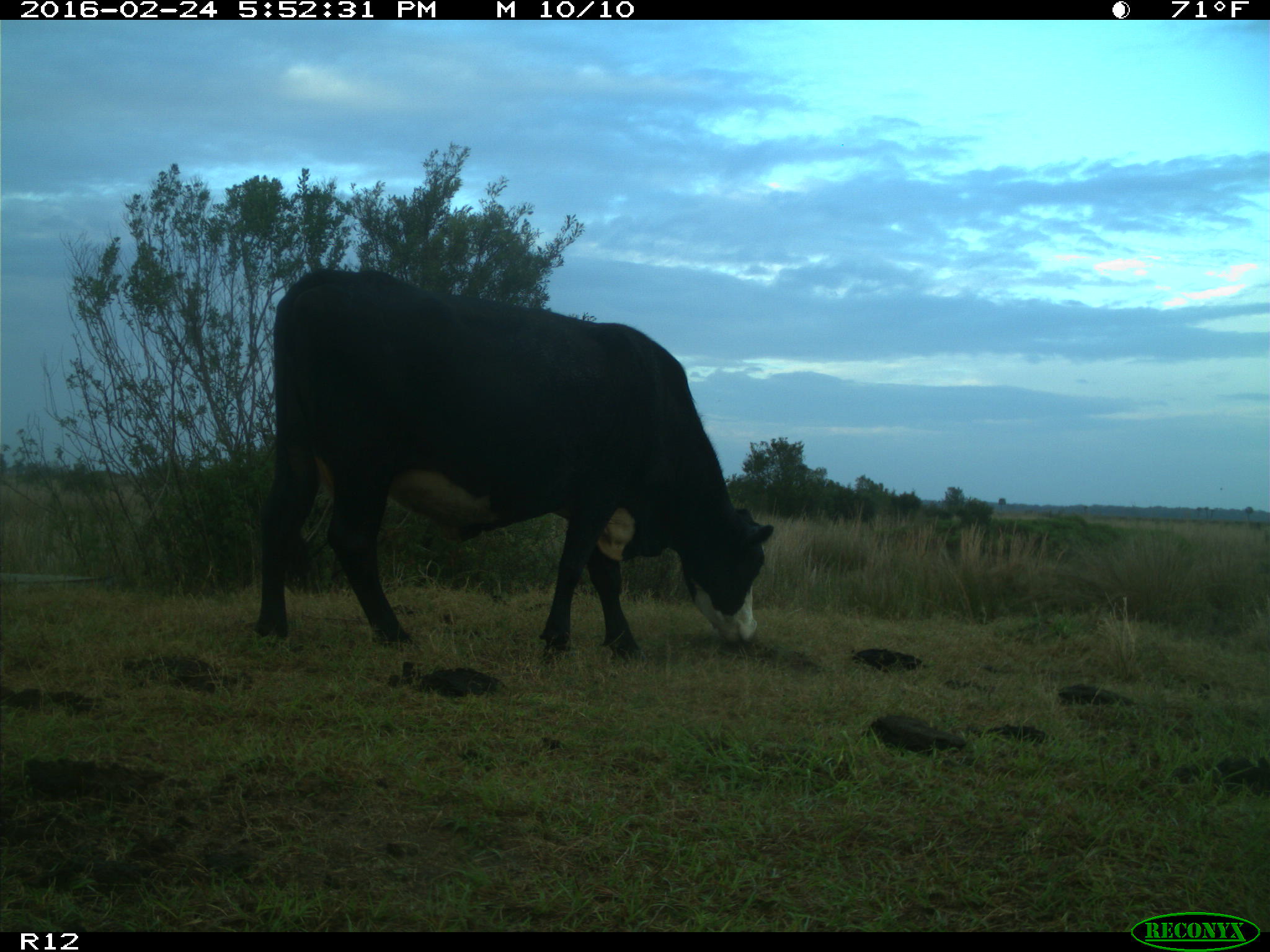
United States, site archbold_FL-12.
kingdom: Animalia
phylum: Chordata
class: Mammalia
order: Artiodactyla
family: Bovidae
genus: Bos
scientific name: Bos taurus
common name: domestic cow